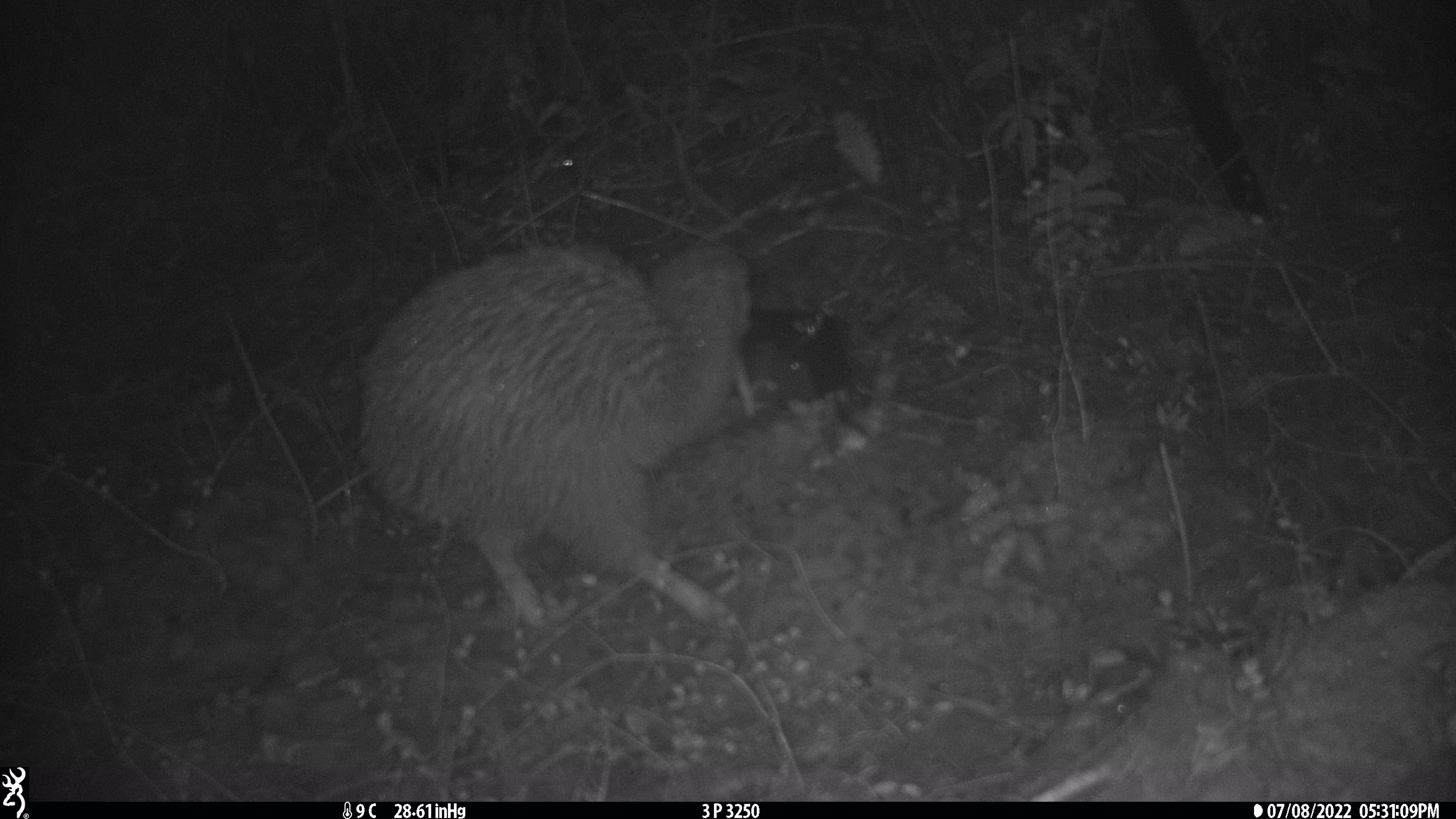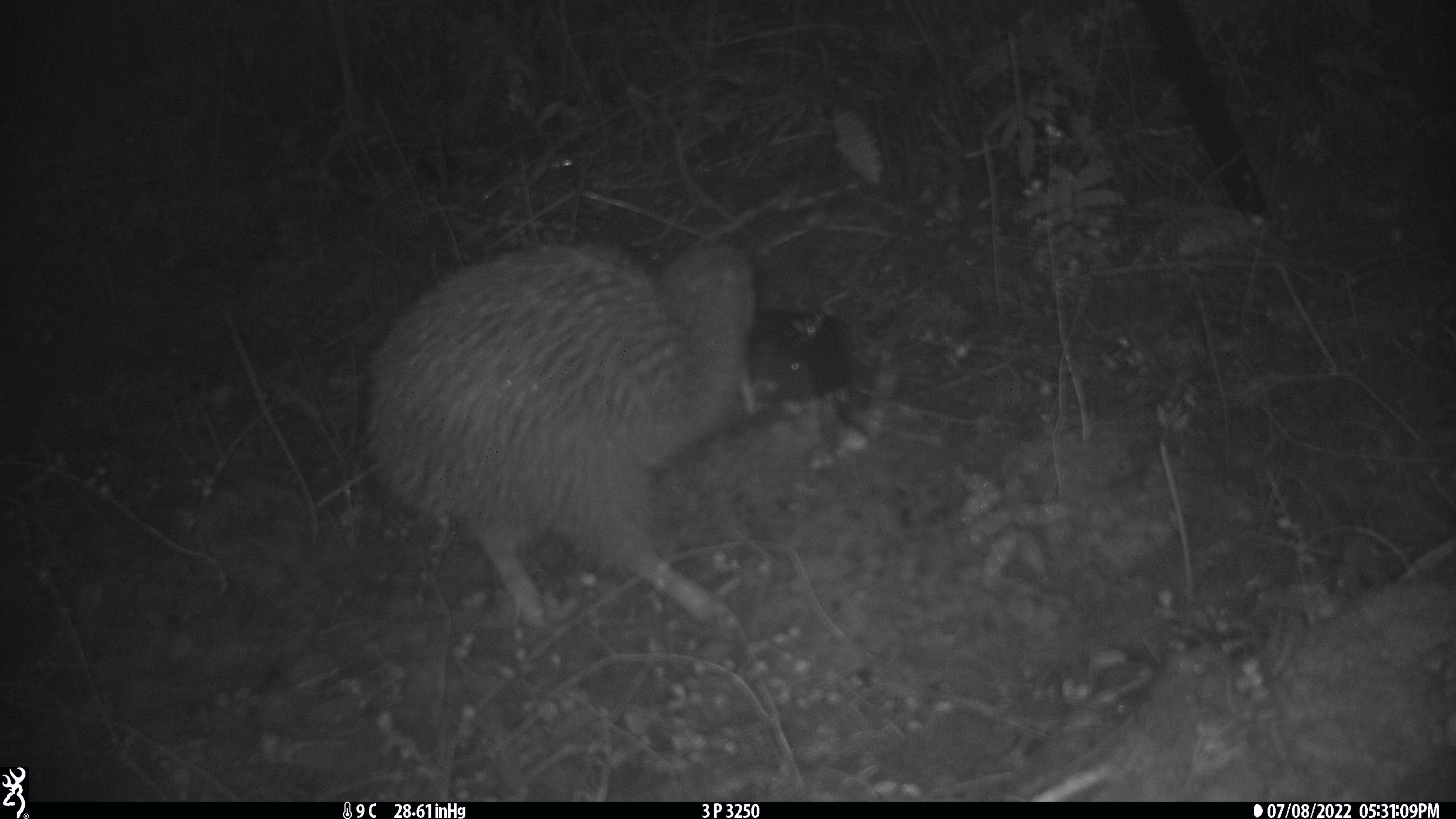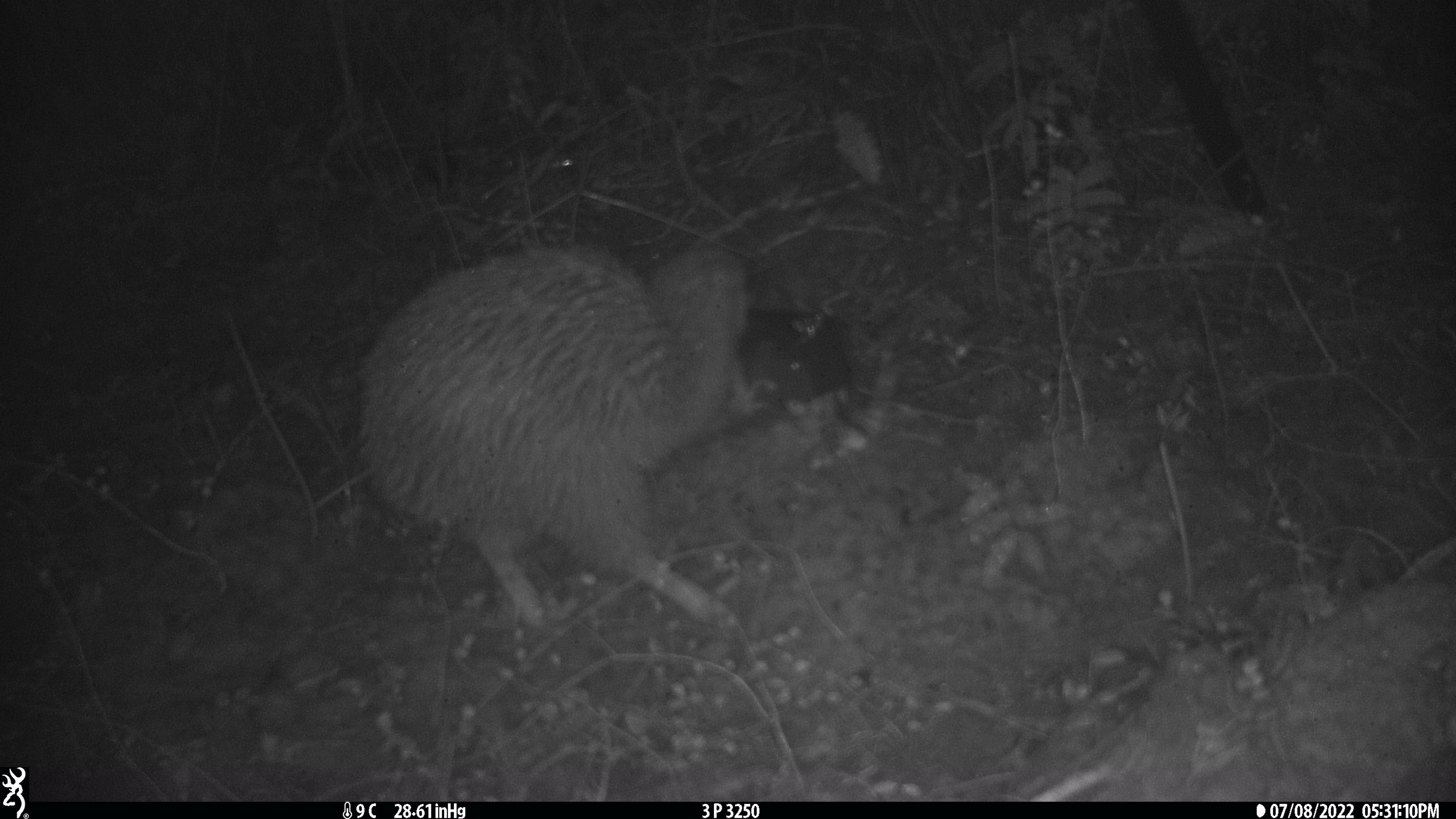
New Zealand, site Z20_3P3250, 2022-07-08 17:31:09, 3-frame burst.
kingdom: Animalia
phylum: Chordata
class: Aves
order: Apterygiformes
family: Apterygidae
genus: Apteryx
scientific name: Apteryx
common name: kiwi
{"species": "kiwi (Apteryx)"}